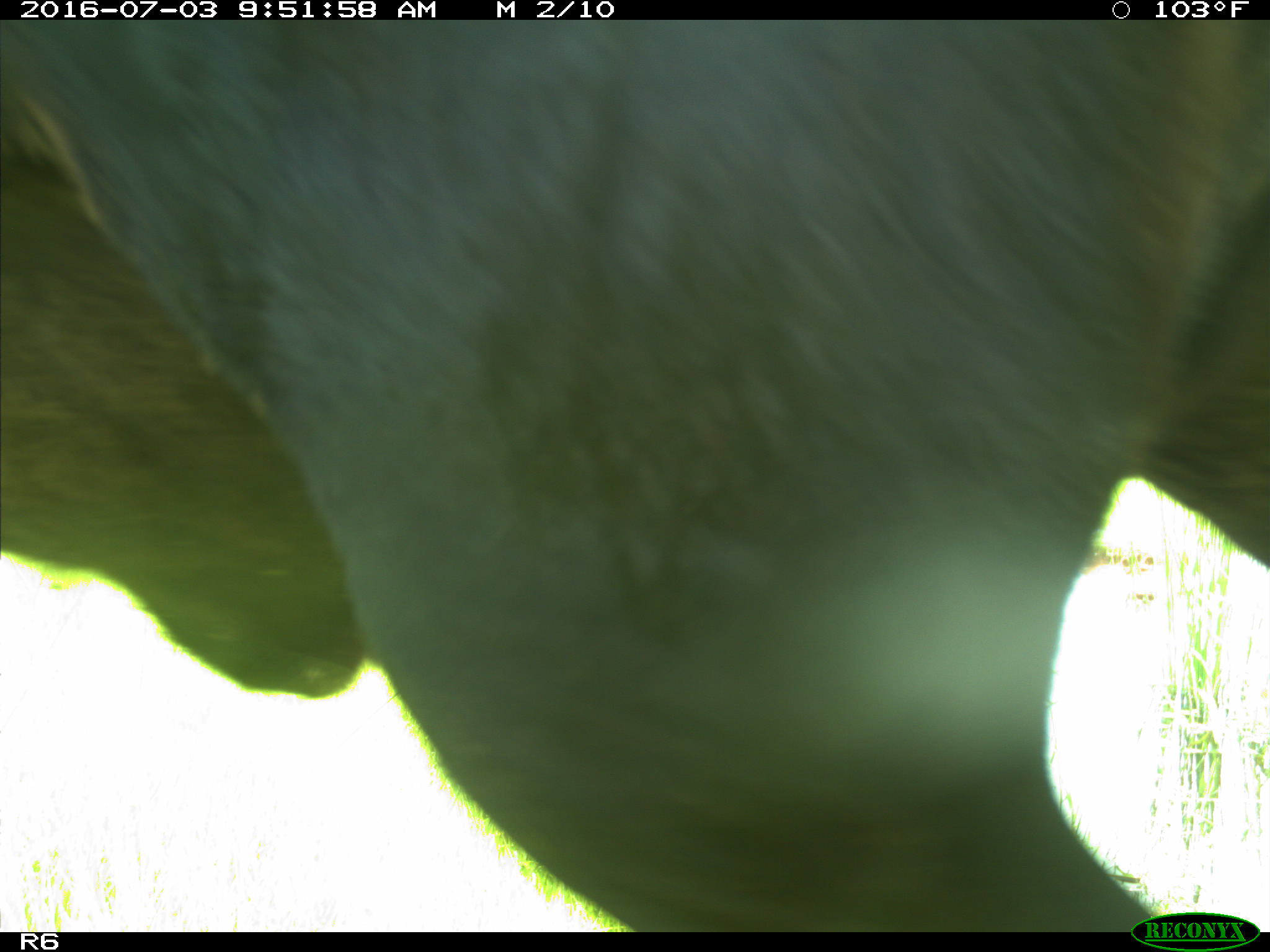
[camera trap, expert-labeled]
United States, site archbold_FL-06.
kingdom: Animalia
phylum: Chordata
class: Mammalia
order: Artiodactyla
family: Bovidae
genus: Bos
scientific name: Bos taurus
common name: domestic cow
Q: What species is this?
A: Bos taurus (domestic cow).